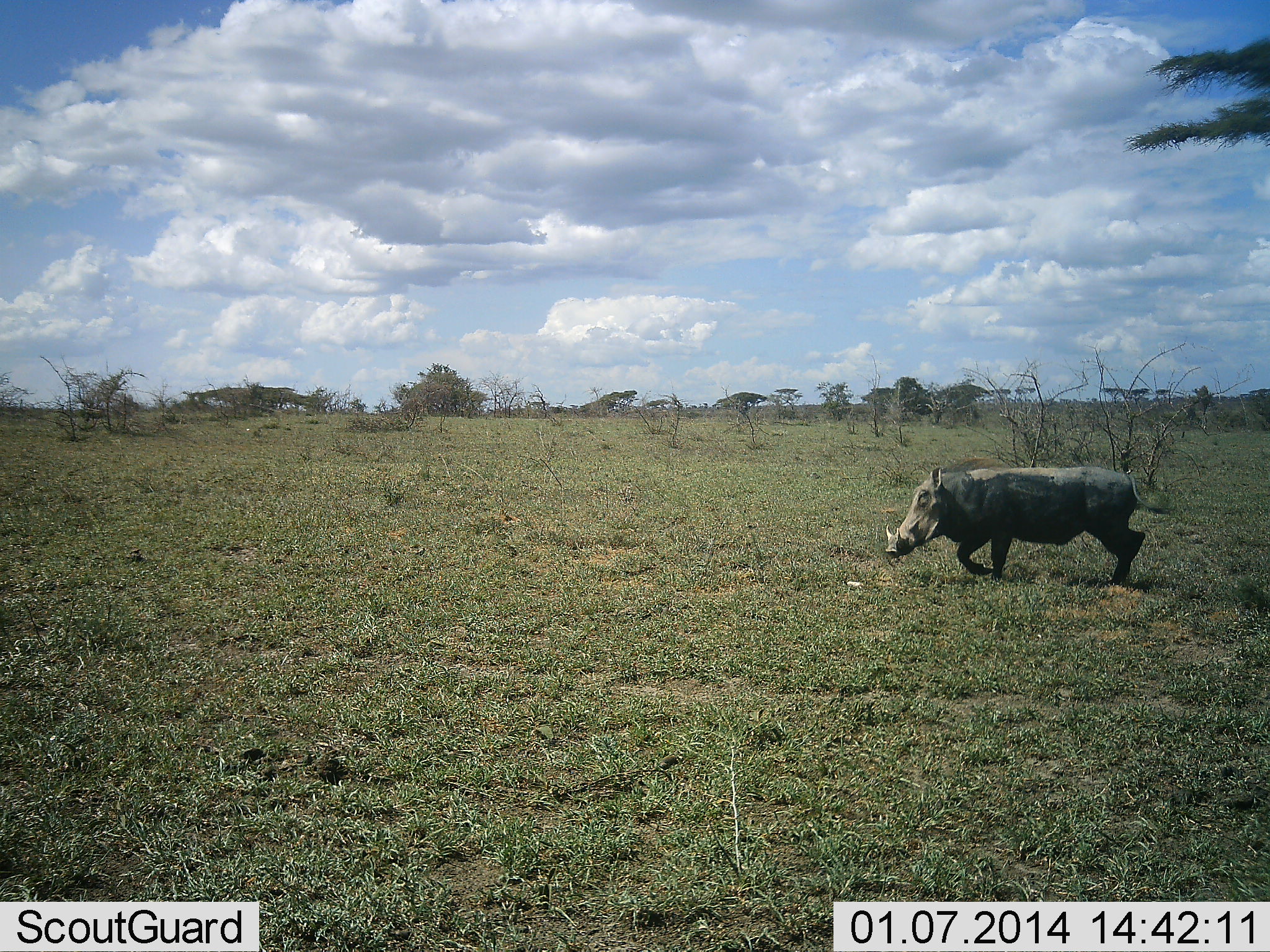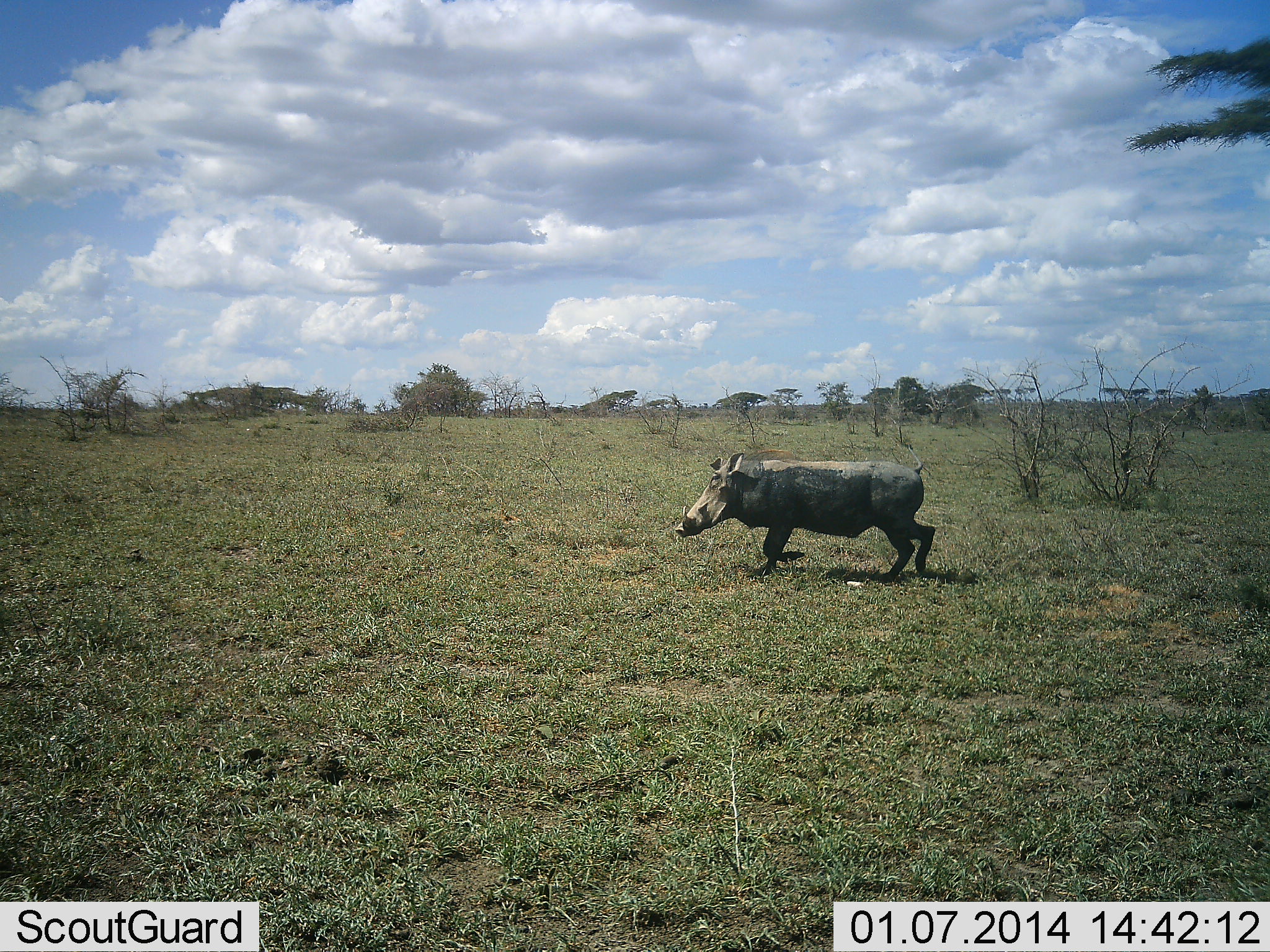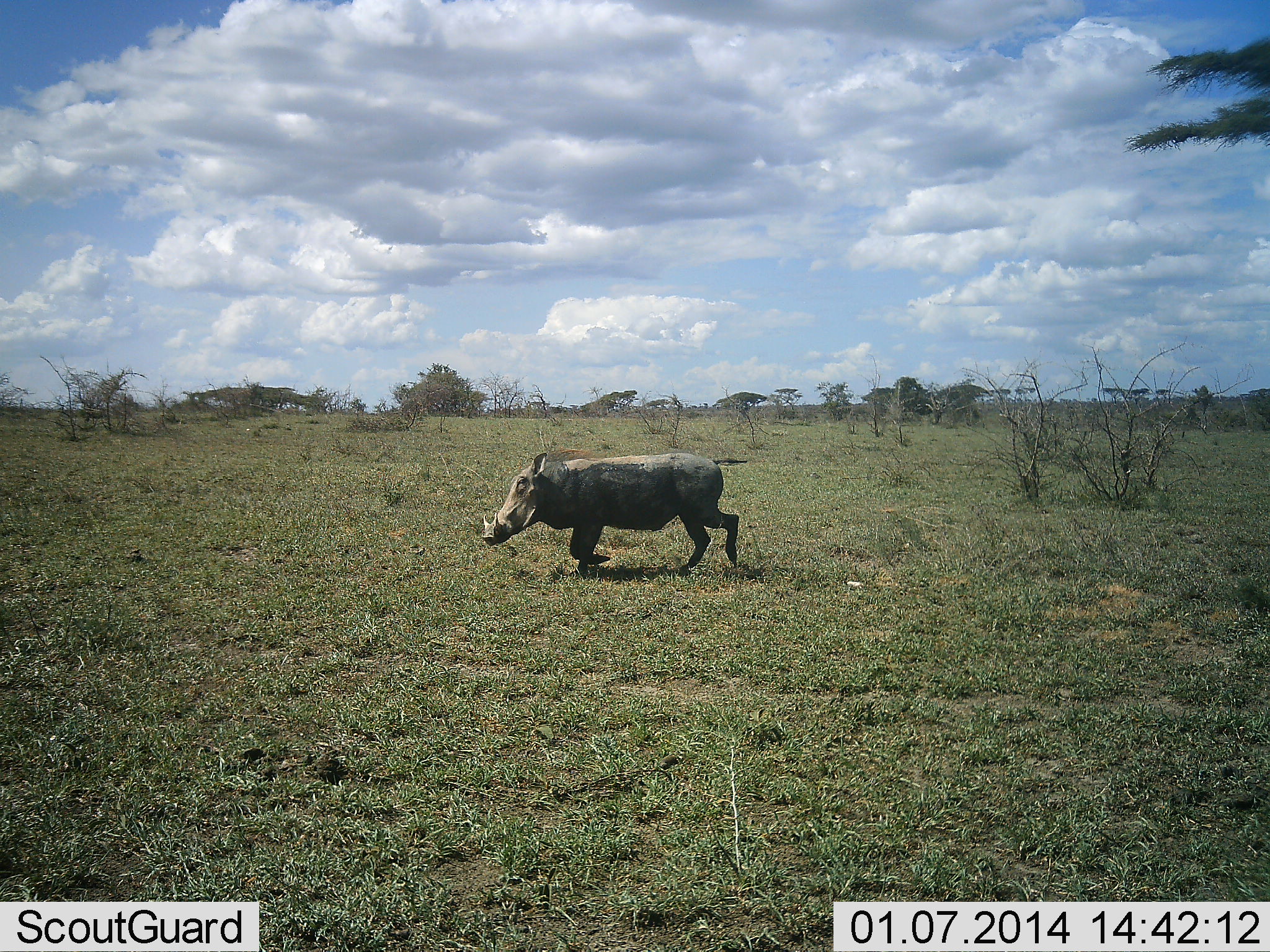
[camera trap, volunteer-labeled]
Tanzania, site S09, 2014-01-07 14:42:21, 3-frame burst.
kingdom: Animalia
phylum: Chordata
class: Mammalia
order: Artiodactyla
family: Suidae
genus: Phacochoerus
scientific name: Phacochoerus africanus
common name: warthog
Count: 1.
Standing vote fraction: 0%.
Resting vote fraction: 0%.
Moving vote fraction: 90%.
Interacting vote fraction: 0%.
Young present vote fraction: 0%.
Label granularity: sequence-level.